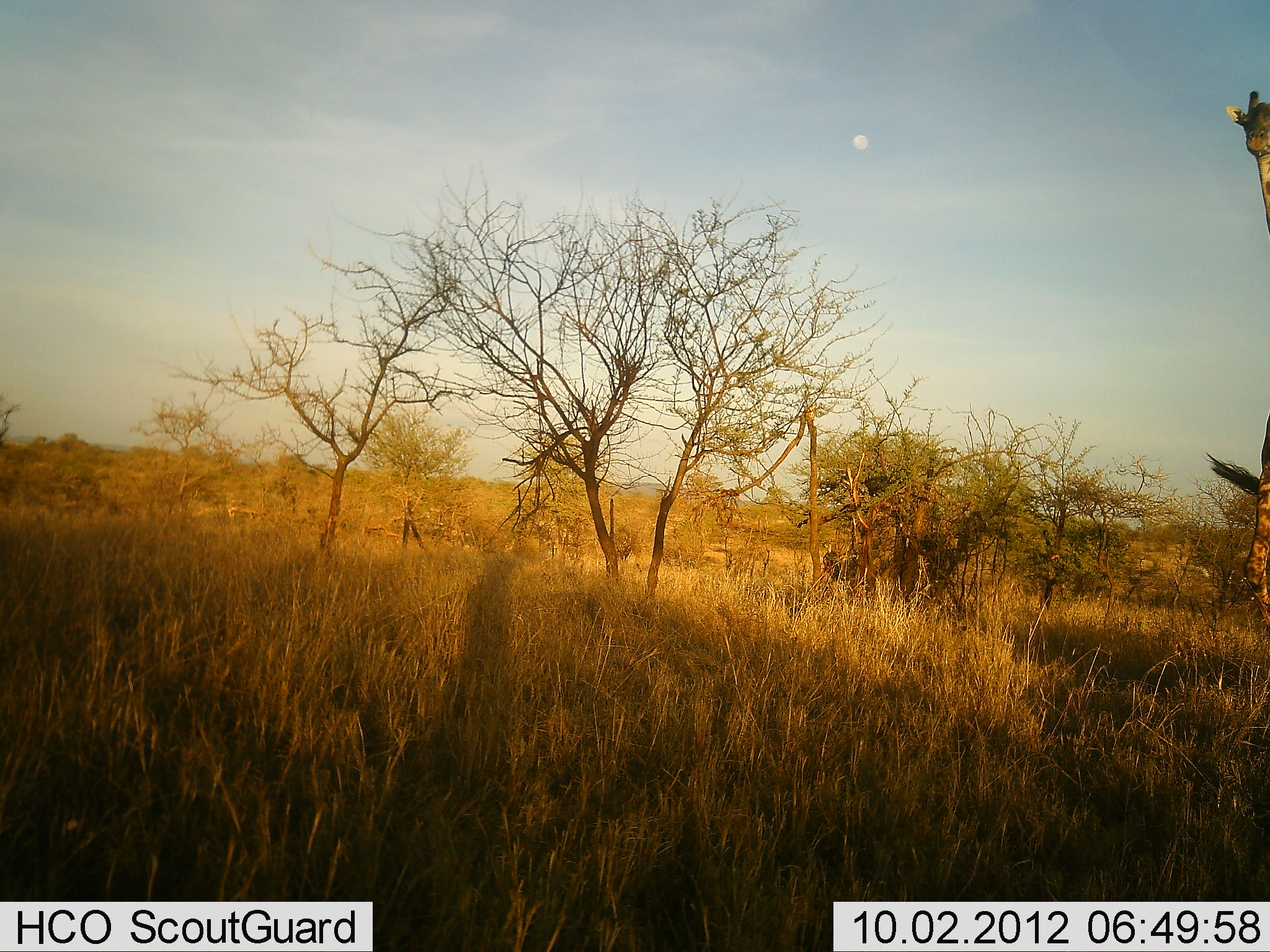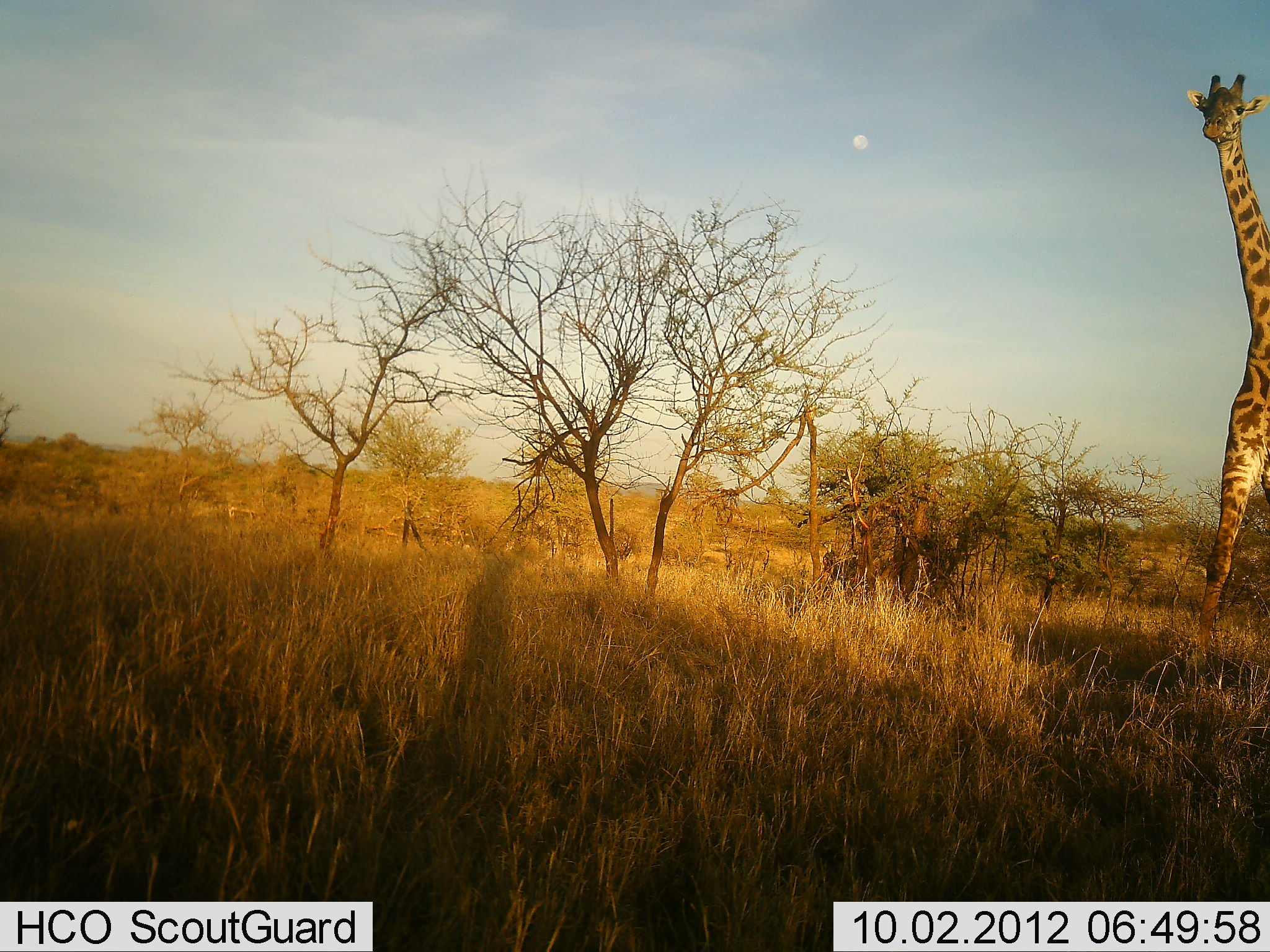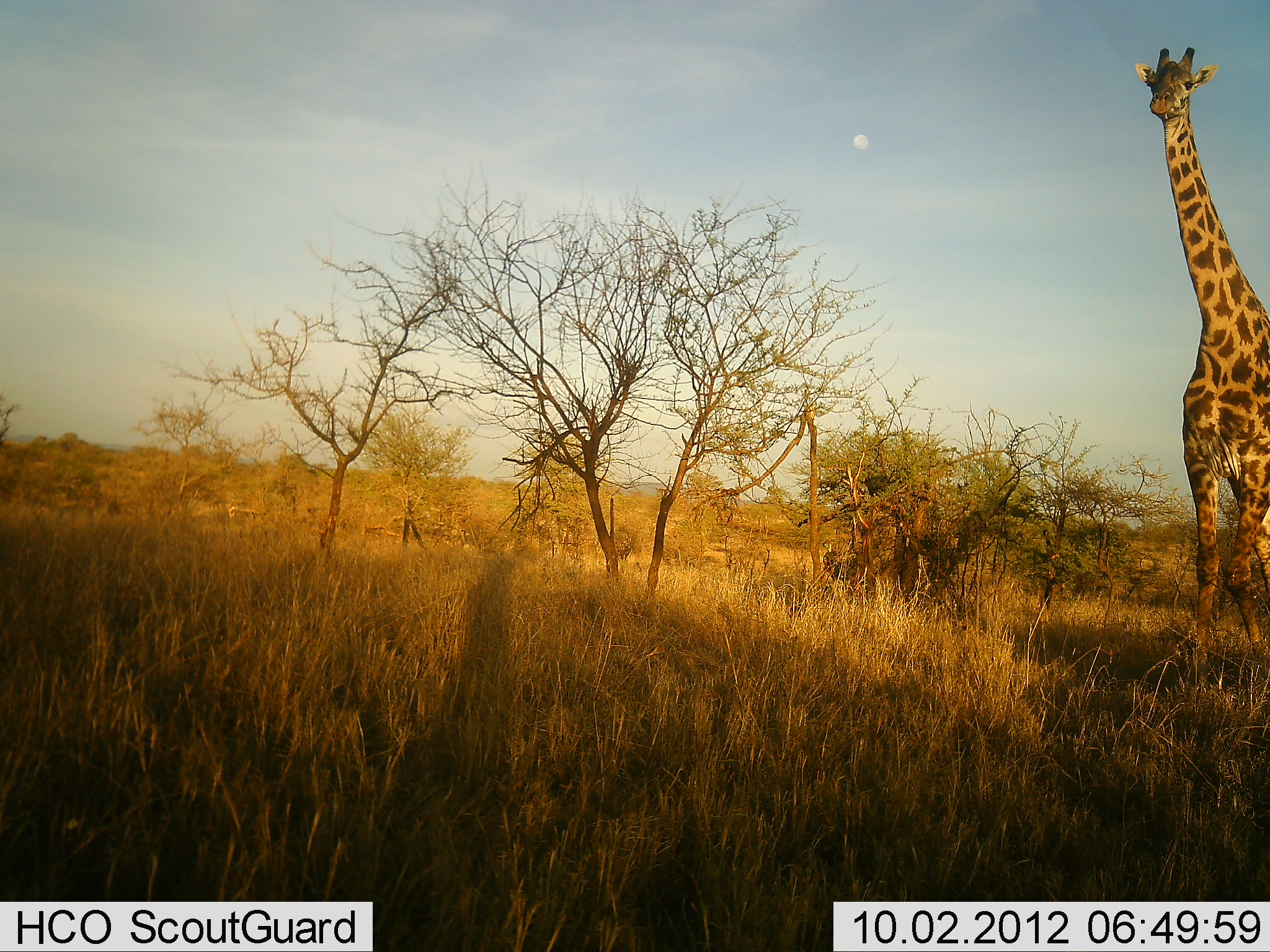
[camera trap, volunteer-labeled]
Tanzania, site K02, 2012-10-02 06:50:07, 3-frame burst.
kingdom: Animalia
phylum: Chordata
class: Mammalia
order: Artiodactyla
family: Giraffidae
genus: Giraffa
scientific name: Giraffa camelopardalis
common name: giraffe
Giraffe (Giraffa camelopardalis), count 1. Behavior (volunteer vote fractions): standing 10%, resting 0%, moving 90%, interacting 0%. Young present (vote fraction): 0%. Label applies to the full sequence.